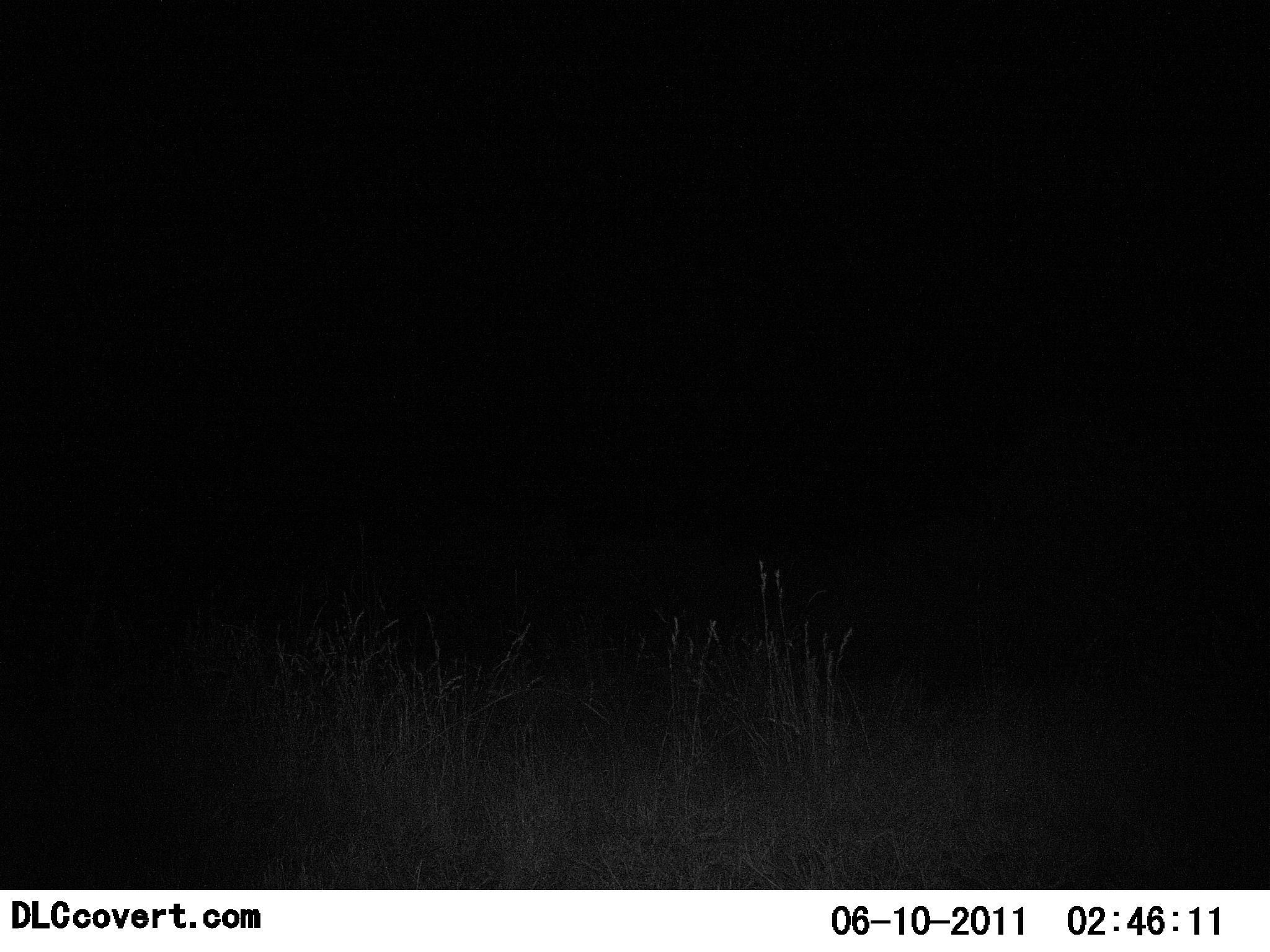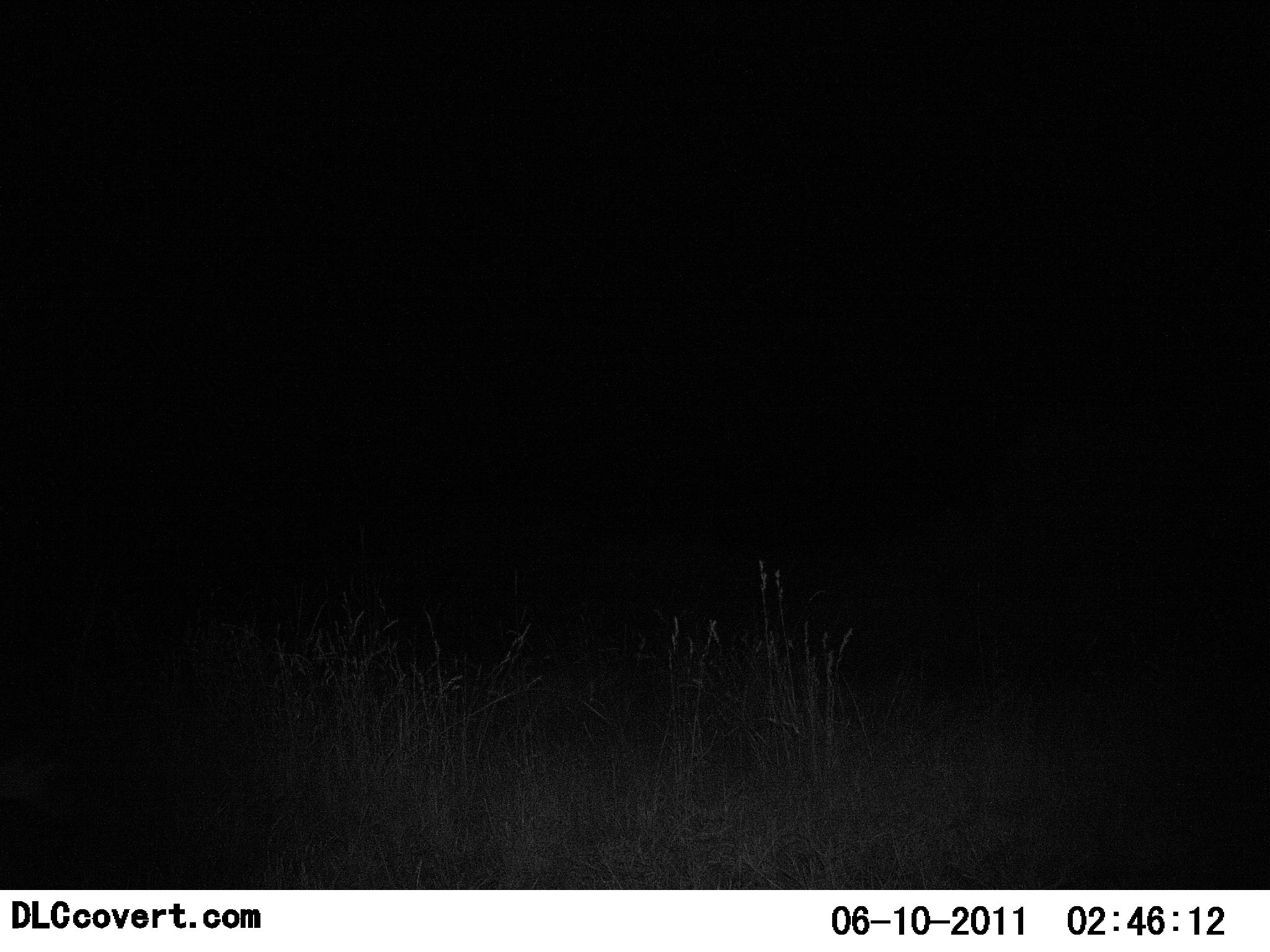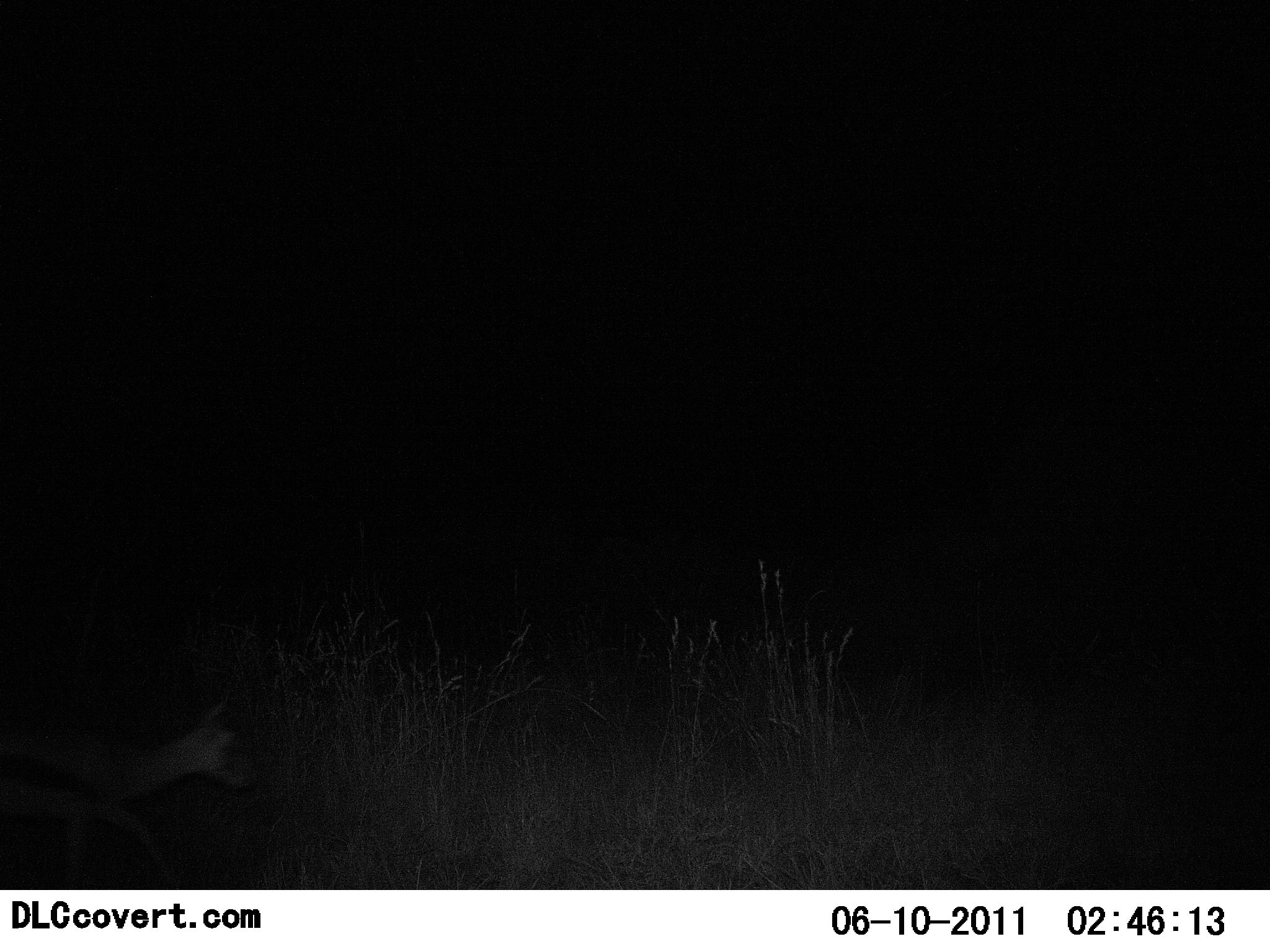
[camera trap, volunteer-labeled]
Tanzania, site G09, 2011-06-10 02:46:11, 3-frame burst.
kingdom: Animalia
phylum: Chordata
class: Mammalia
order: Artiodactyla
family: Bovidae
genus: Eudorcas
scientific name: Eudorcas thomsonii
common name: thomson's gazelle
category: gazellethomsons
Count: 1.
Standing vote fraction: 0%.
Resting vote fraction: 0%.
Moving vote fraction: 100%.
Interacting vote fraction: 0%.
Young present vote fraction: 0%.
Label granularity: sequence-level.